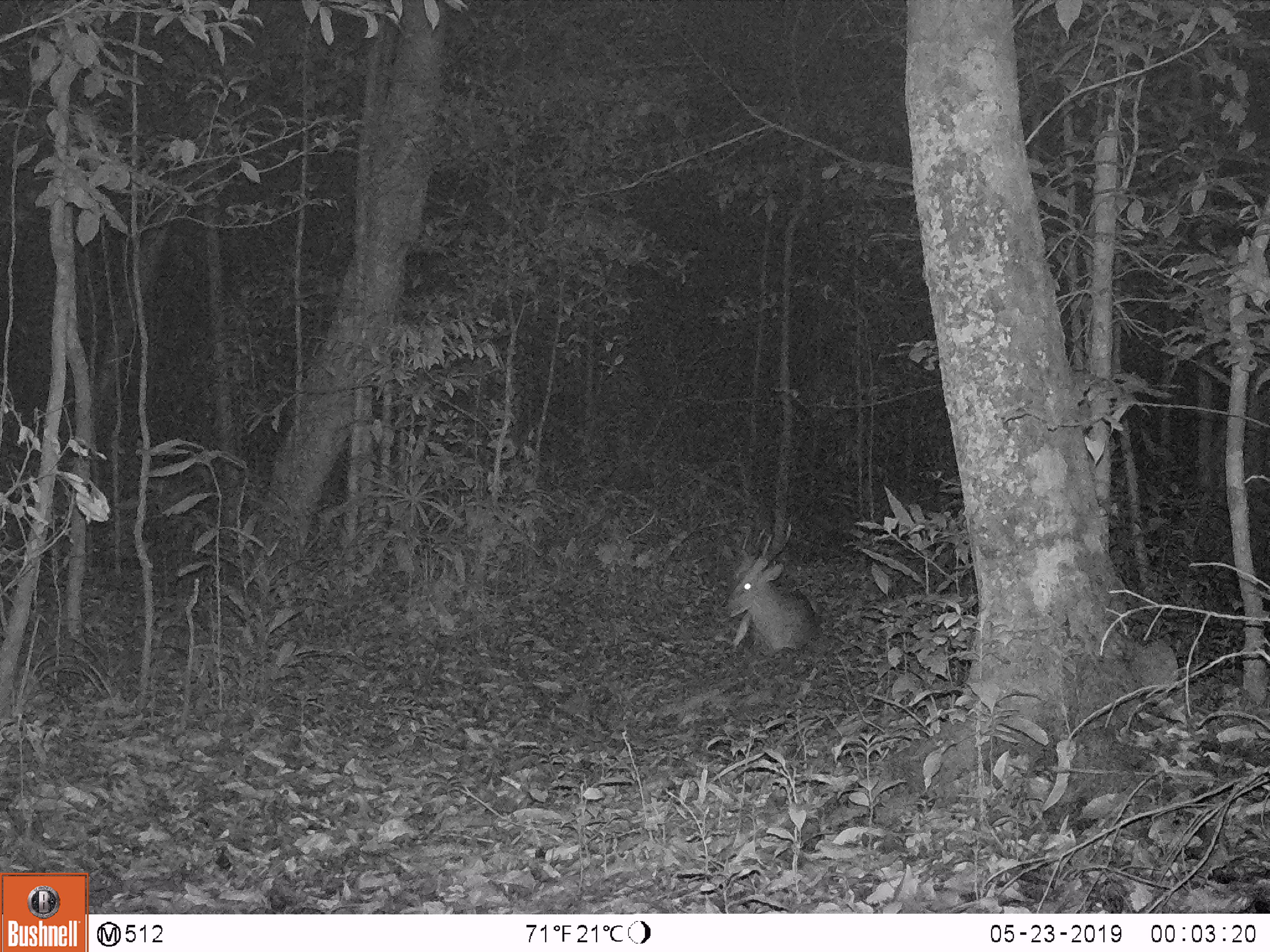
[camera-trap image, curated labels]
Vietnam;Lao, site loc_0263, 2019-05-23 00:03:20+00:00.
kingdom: Animalia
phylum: Chordata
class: Mammalia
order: Artiodactyla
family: Cervidae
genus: Muntiacus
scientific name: Muntiacus vuquangensis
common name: large-antlered muntjac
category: large antlered muntjac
Large antlered muntjac (large-antlered muntjac) (Muntiacus vuquangensis). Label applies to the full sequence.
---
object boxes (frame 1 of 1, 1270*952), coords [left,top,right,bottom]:
large antlered muntjac: [721,520,817,656]